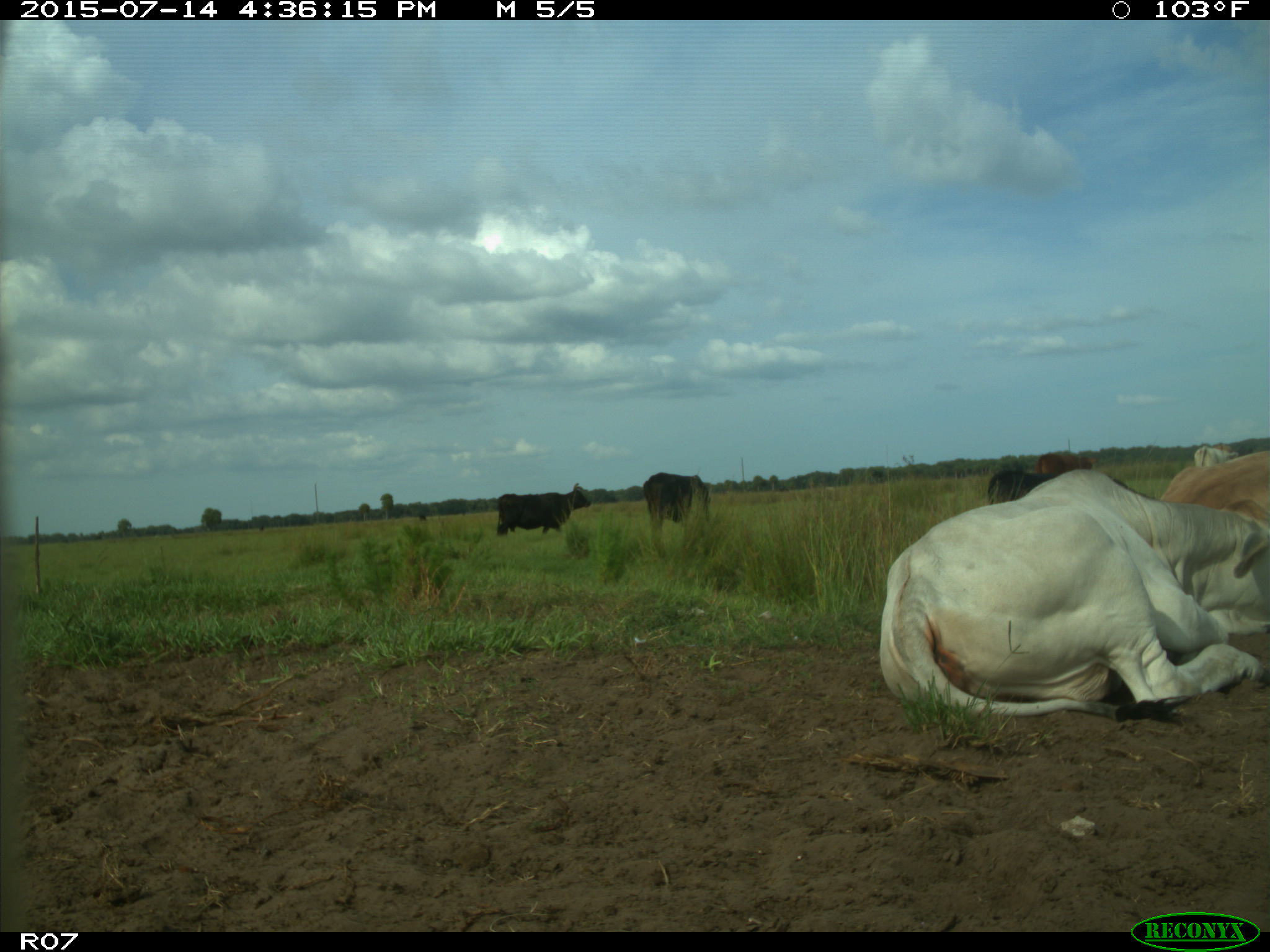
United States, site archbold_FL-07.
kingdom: Animalia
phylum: Chordata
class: Mammalia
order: Artiodactyla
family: Bovidae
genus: Bos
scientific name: Bos taurus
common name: domestic cow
Bos taurus (domestic cow).